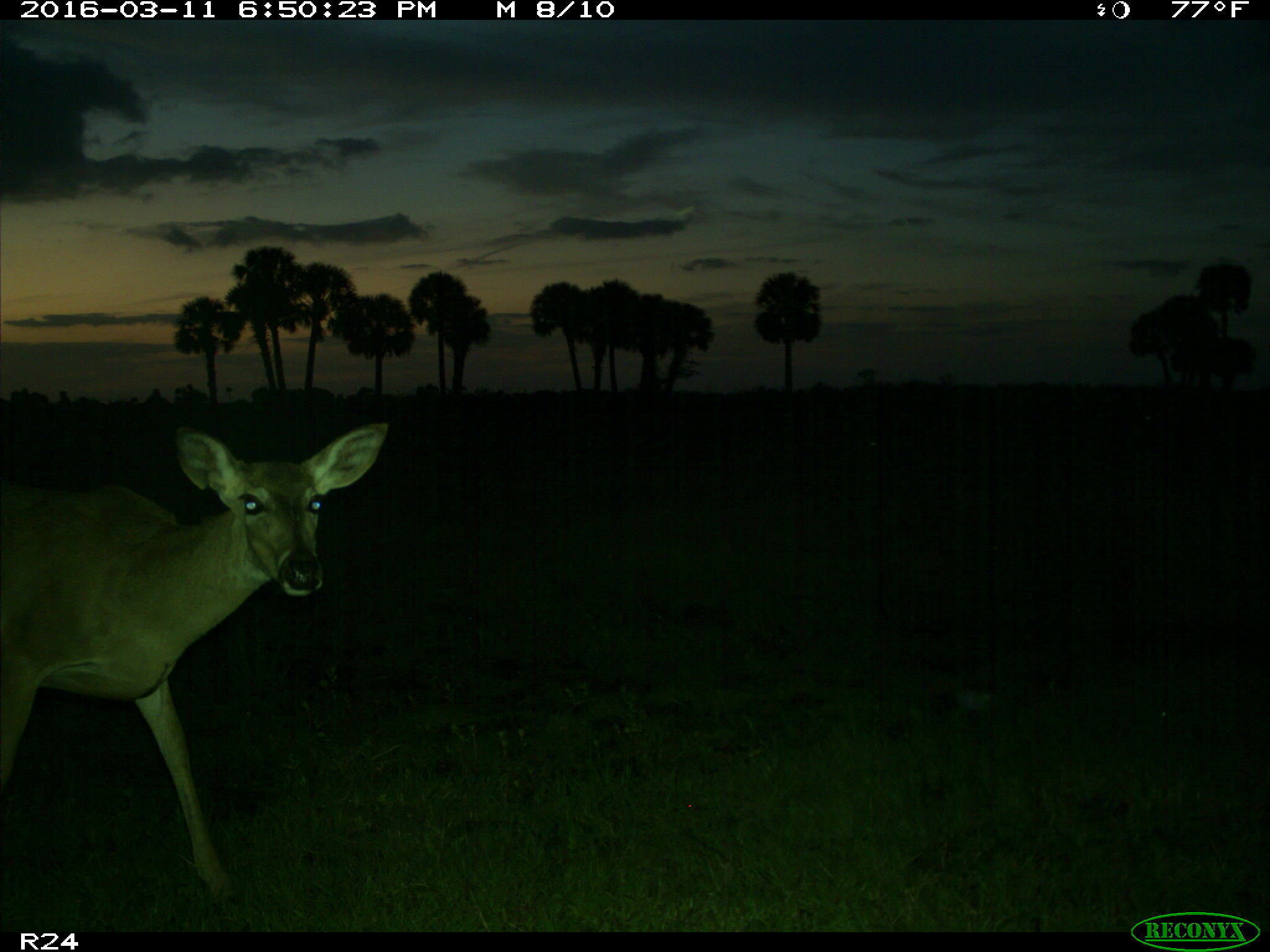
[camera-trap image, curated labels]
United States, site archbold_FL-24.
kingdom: Animalia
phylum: Chordata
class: Mammalia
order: Artiodactyla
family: Cervidae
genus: Odocoileus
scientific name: Odocoileus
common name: deer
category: unidentified deer